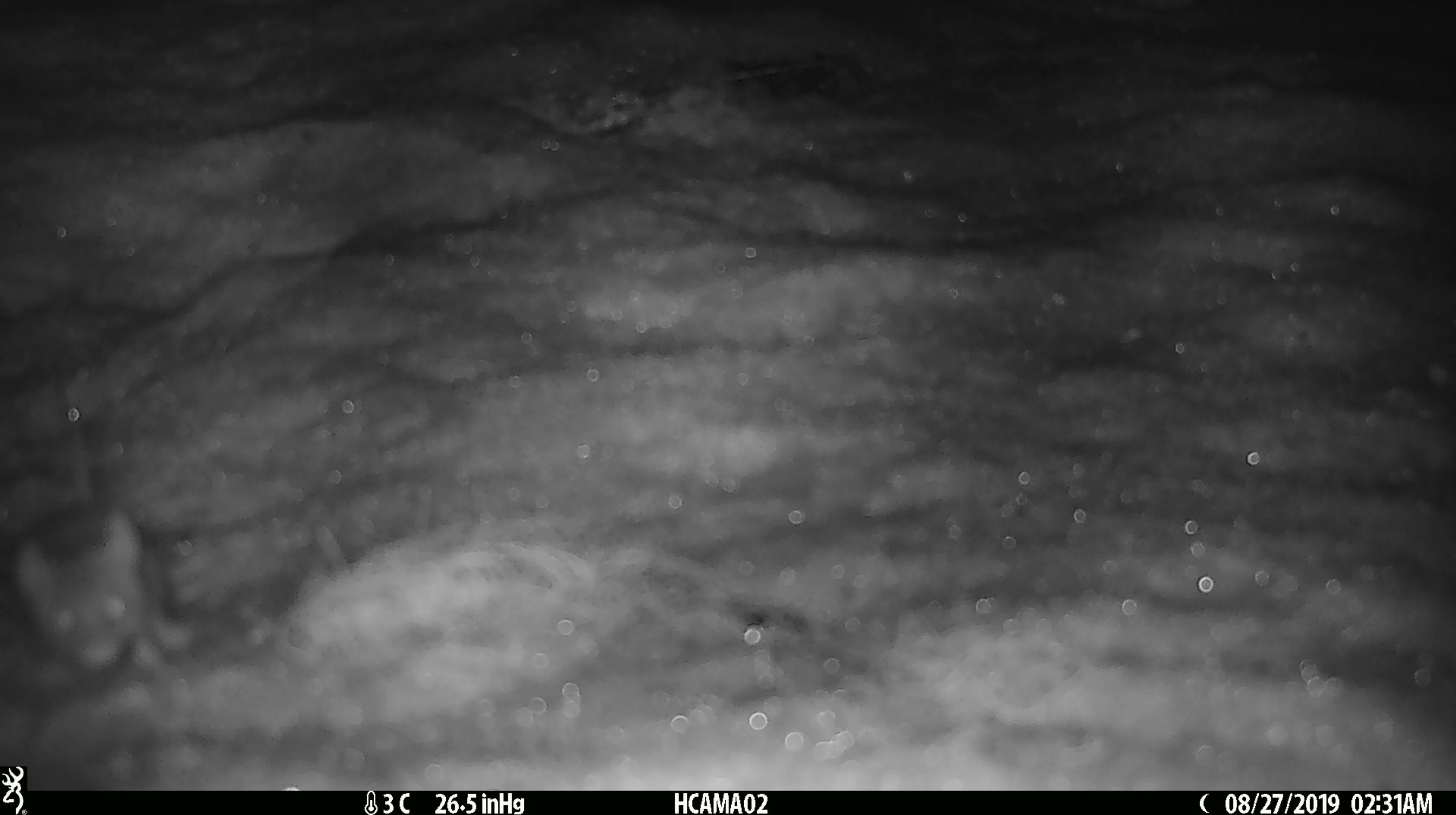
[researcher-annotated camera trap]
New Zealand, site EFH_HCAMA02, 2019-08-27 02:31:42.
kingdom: Animalia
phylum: Chordata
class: Mammalia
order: Rodentia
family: Muridae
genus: Mus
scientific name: Mus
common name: mouse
Mouse (Mus).